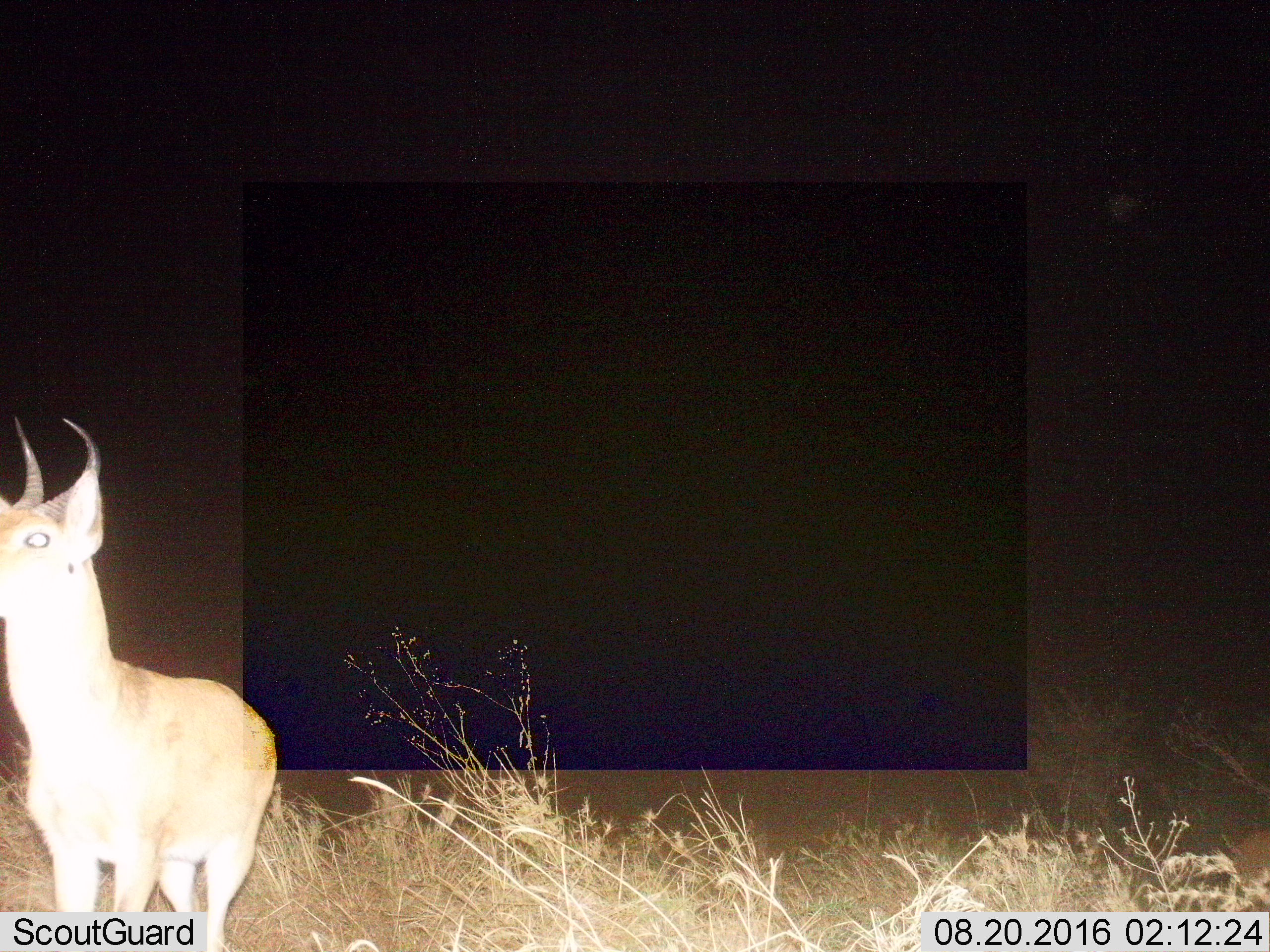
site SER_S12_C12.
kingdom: Animalia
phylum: Chordata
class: Mammalia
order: Artiodactyla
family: Bovidae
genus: Redunca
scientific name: Redunca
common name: reedbuck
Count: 1.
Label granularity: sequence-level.